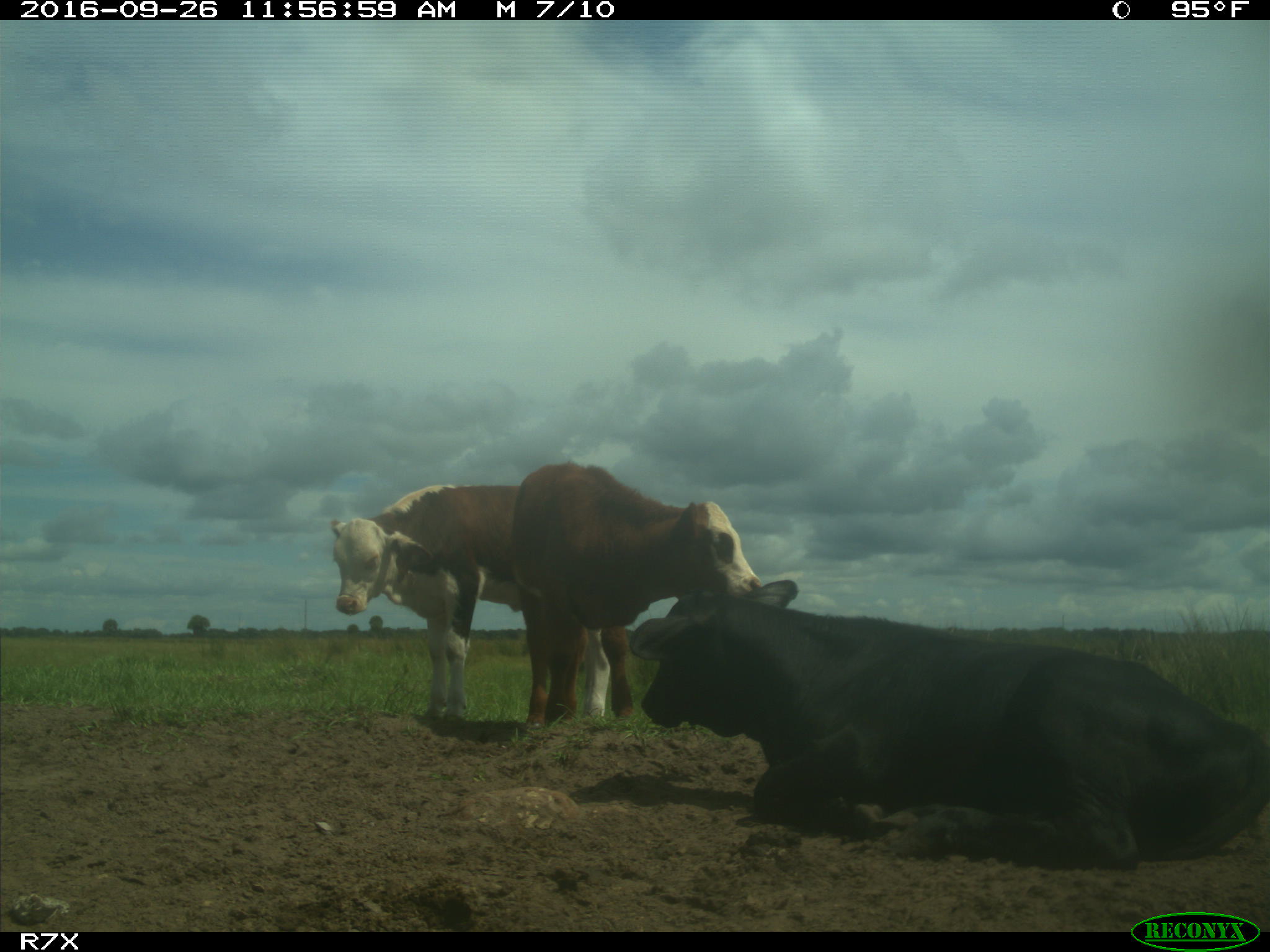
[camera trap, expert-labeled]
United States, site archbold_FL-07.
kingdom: Animalia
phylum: Chordata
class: Mammalia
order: Artiodactyla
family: Bovidae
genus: Bos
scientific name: Bos taurus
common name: domestic cow